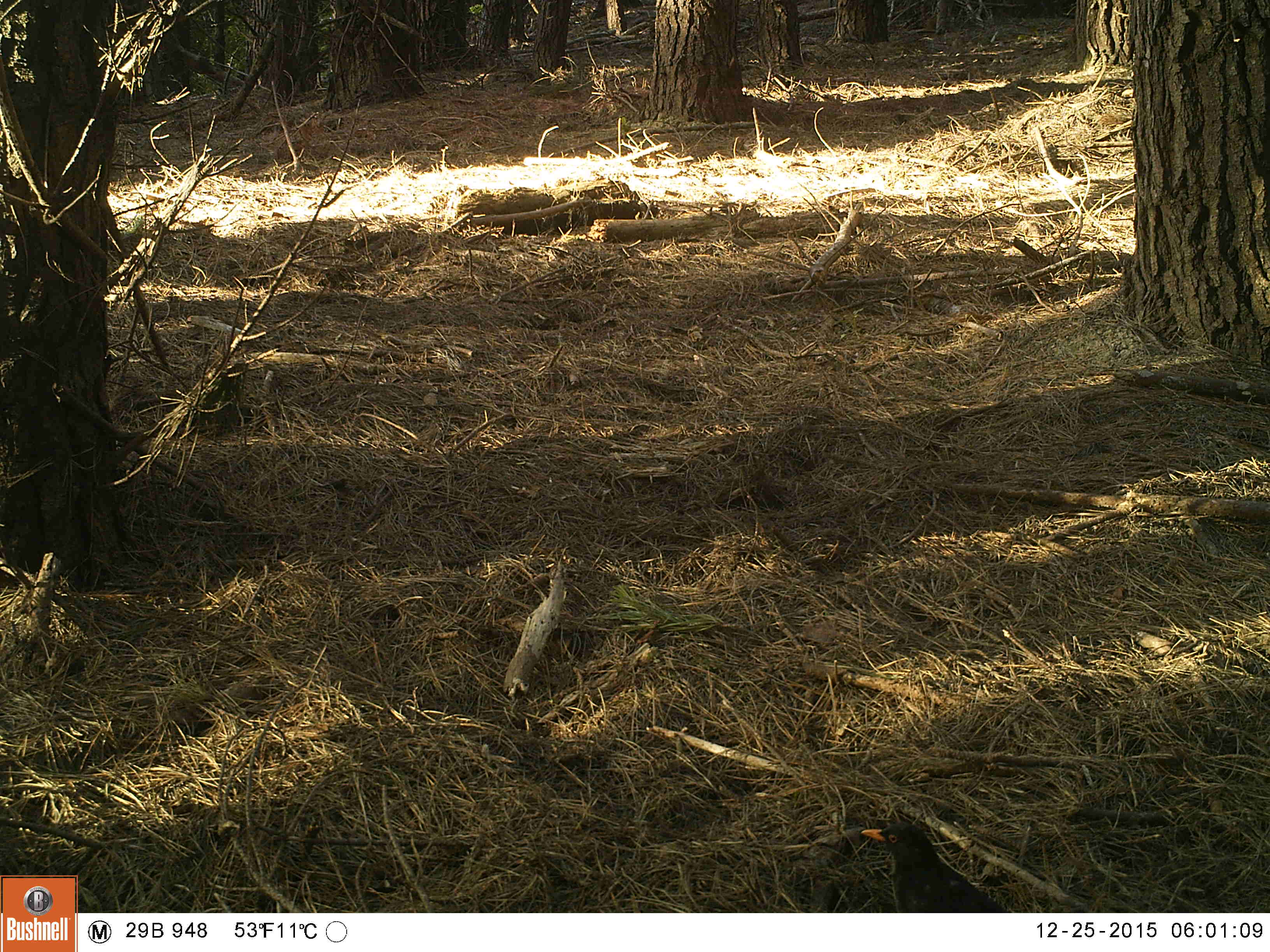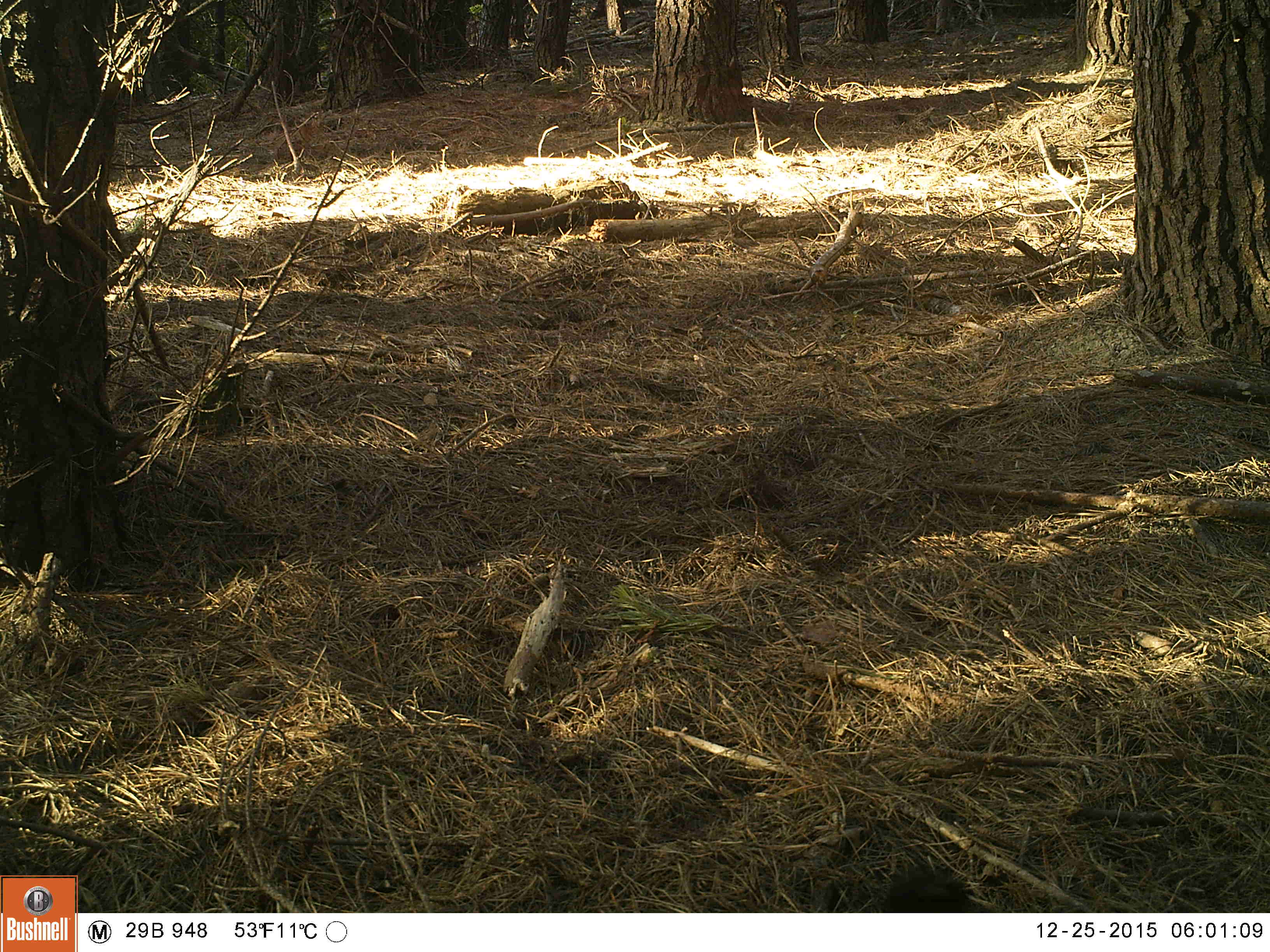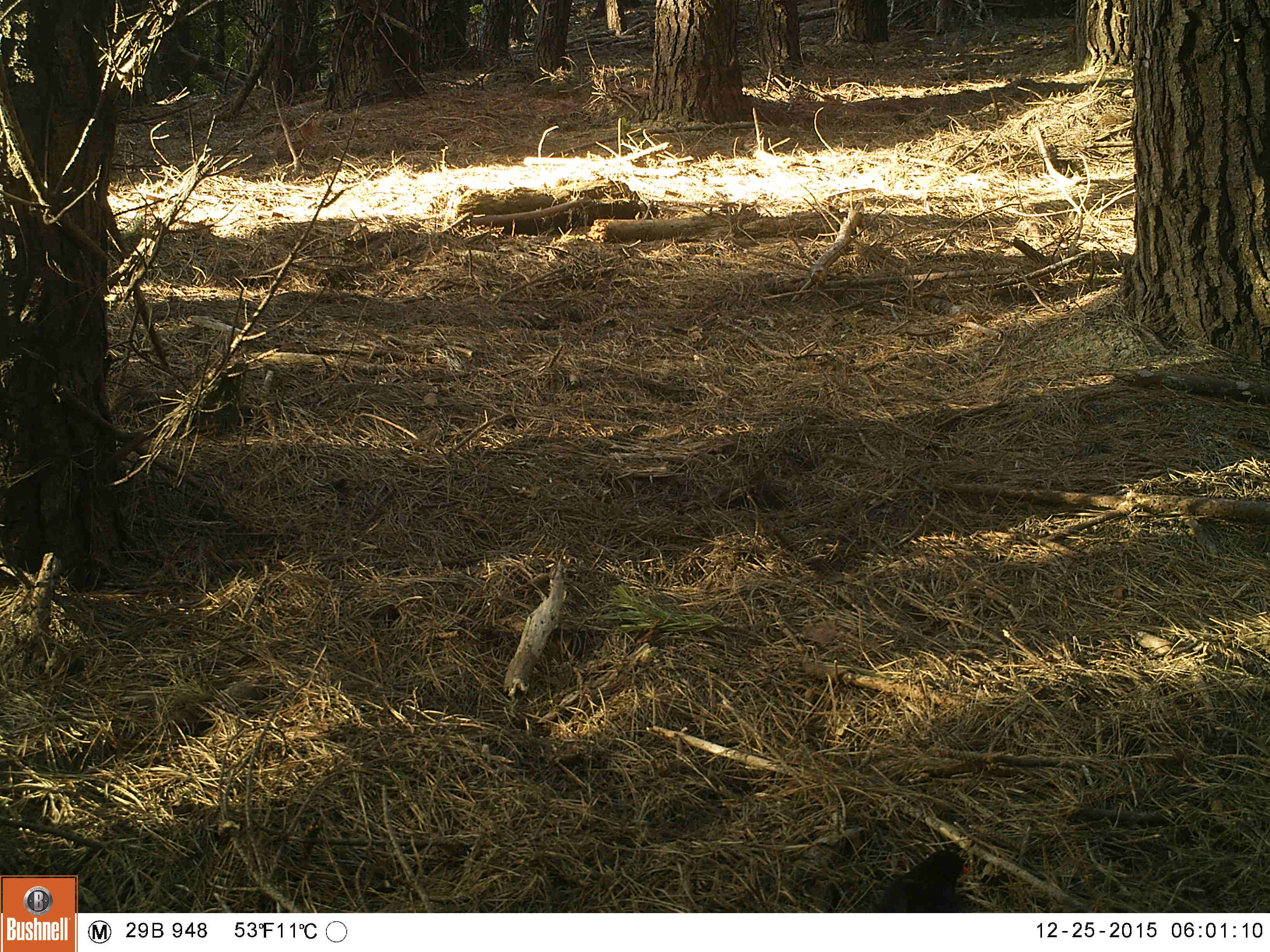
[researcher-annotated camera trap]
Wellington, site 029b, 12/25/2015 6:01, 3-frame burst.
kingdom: Animalia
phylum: Chordata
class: Aves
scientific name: Aves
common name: bird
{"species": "bird (Aves)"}